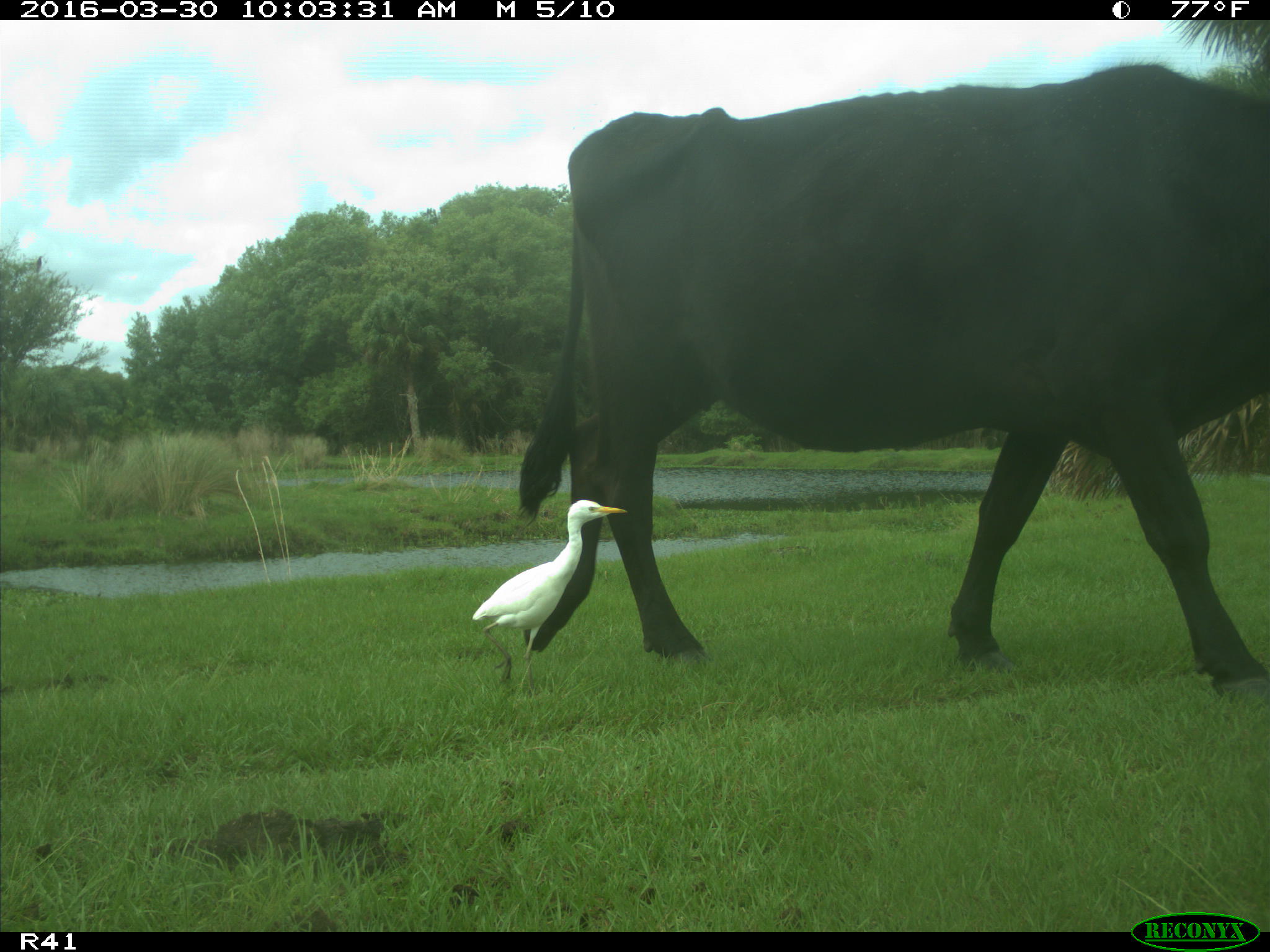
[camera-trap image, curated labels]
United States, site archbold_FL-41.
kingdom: Animalia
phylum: Chordata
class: Mammalia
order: Artiodactyla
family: Bovidae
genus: Bos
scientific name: Bos taurus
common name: domestic cow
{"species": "Bos taurus (domestic cow)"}